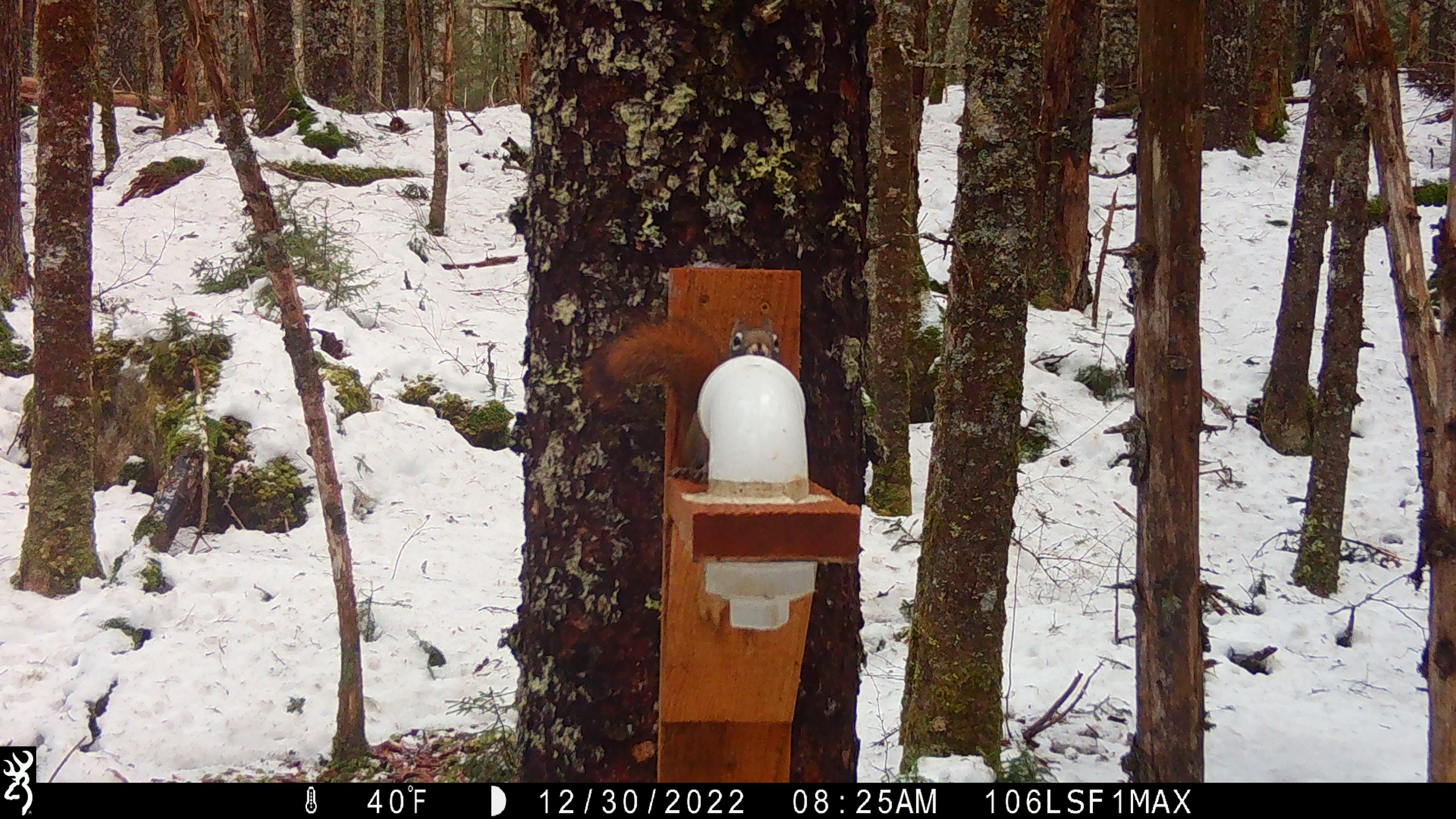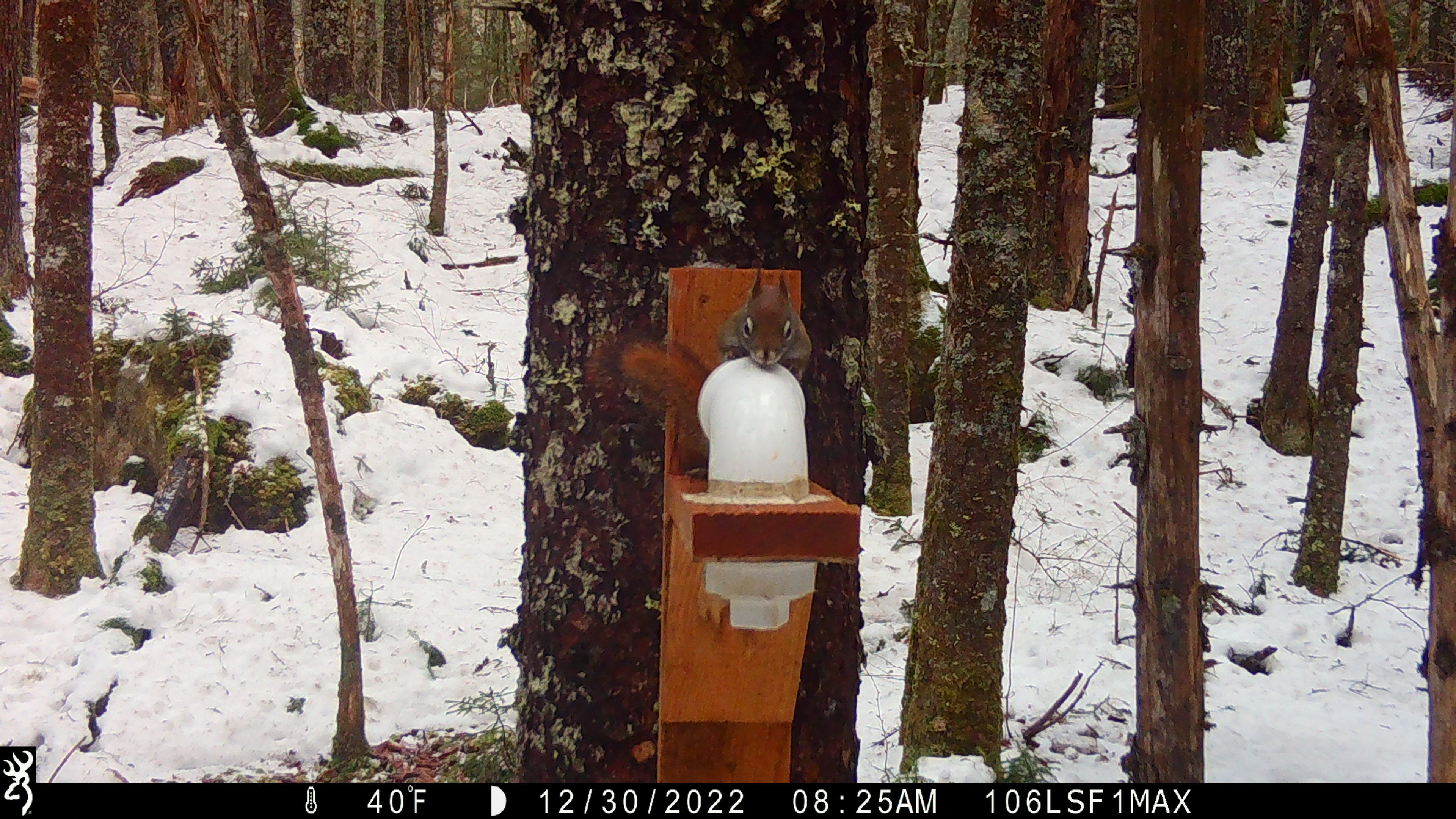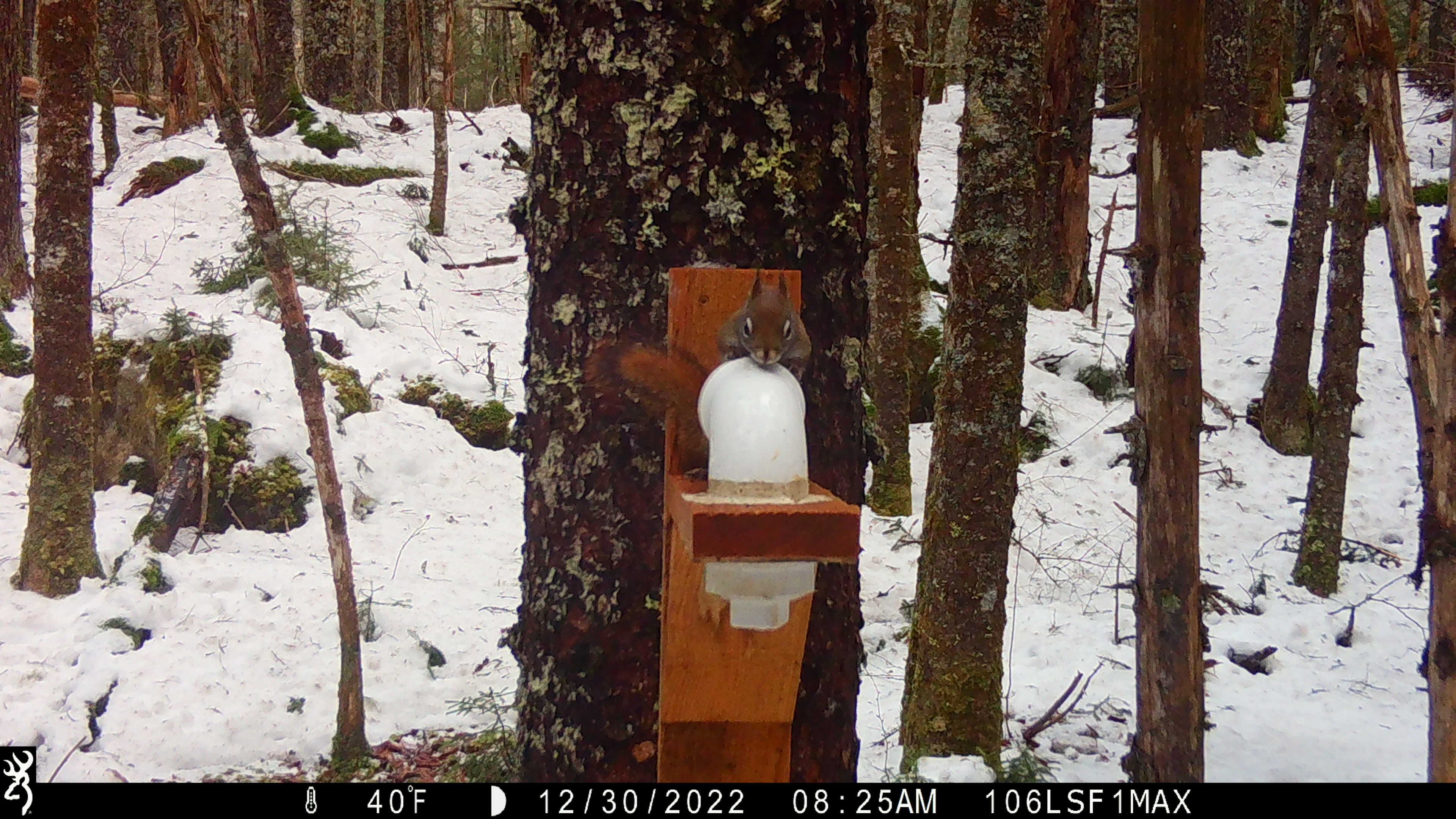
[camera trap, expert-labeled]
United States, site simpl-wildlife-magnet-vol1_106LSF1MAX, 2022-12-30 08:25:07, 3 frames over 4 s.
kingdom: Animalia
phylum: Chordata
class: Mammalia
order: Rodentia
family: Sciuridae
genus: Tamiasciurus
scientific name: Tamiasciurus hudsonicus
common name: red squirrel